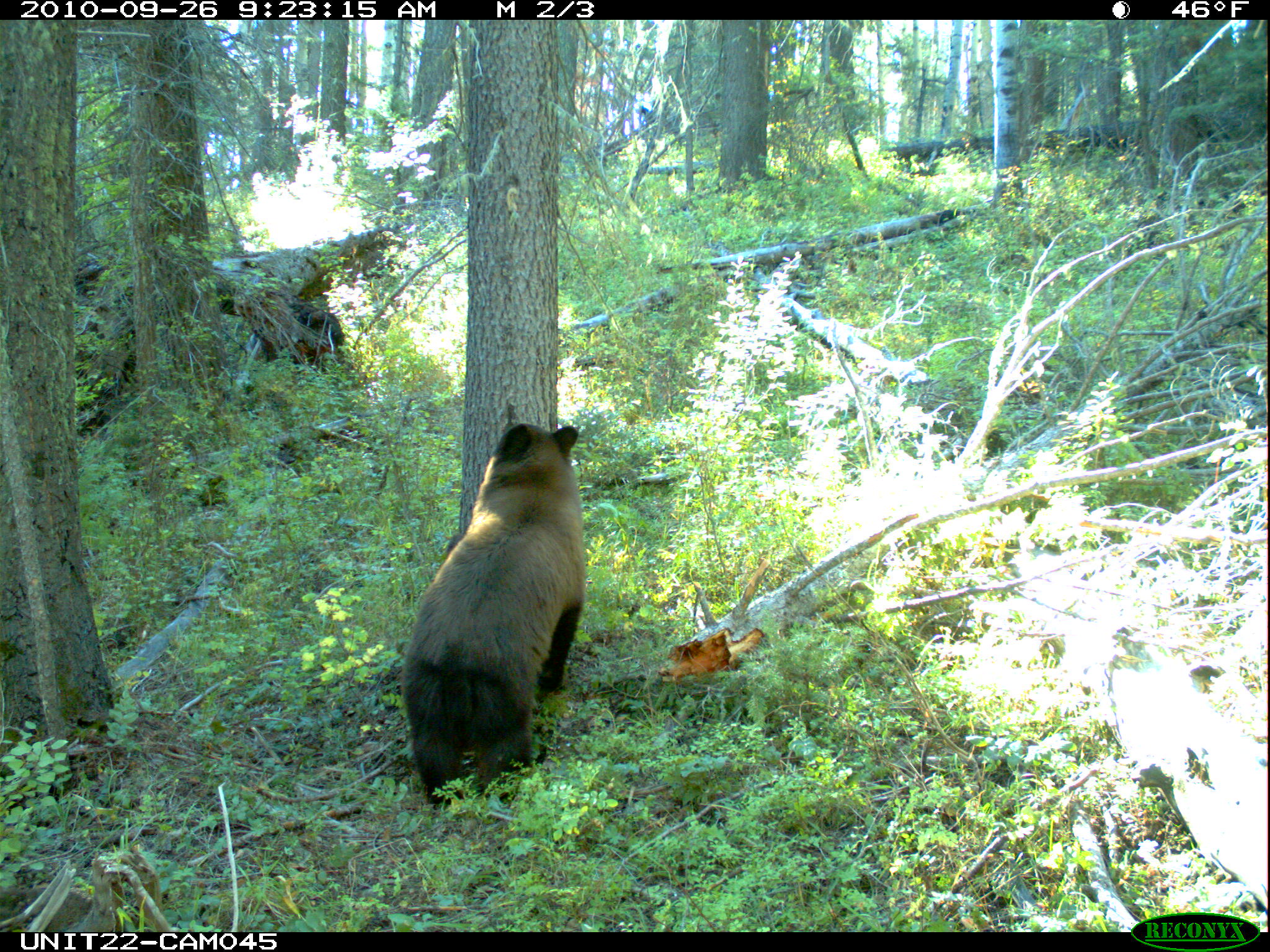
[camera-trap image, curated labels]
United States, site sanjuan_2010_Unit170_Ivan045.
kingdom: Animalia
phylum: Chordata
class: Mammalia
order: Carnivora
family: Ursidae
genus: Ursus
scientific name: Ursus americanus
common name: american black bear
Ursus americanus (american black bear).